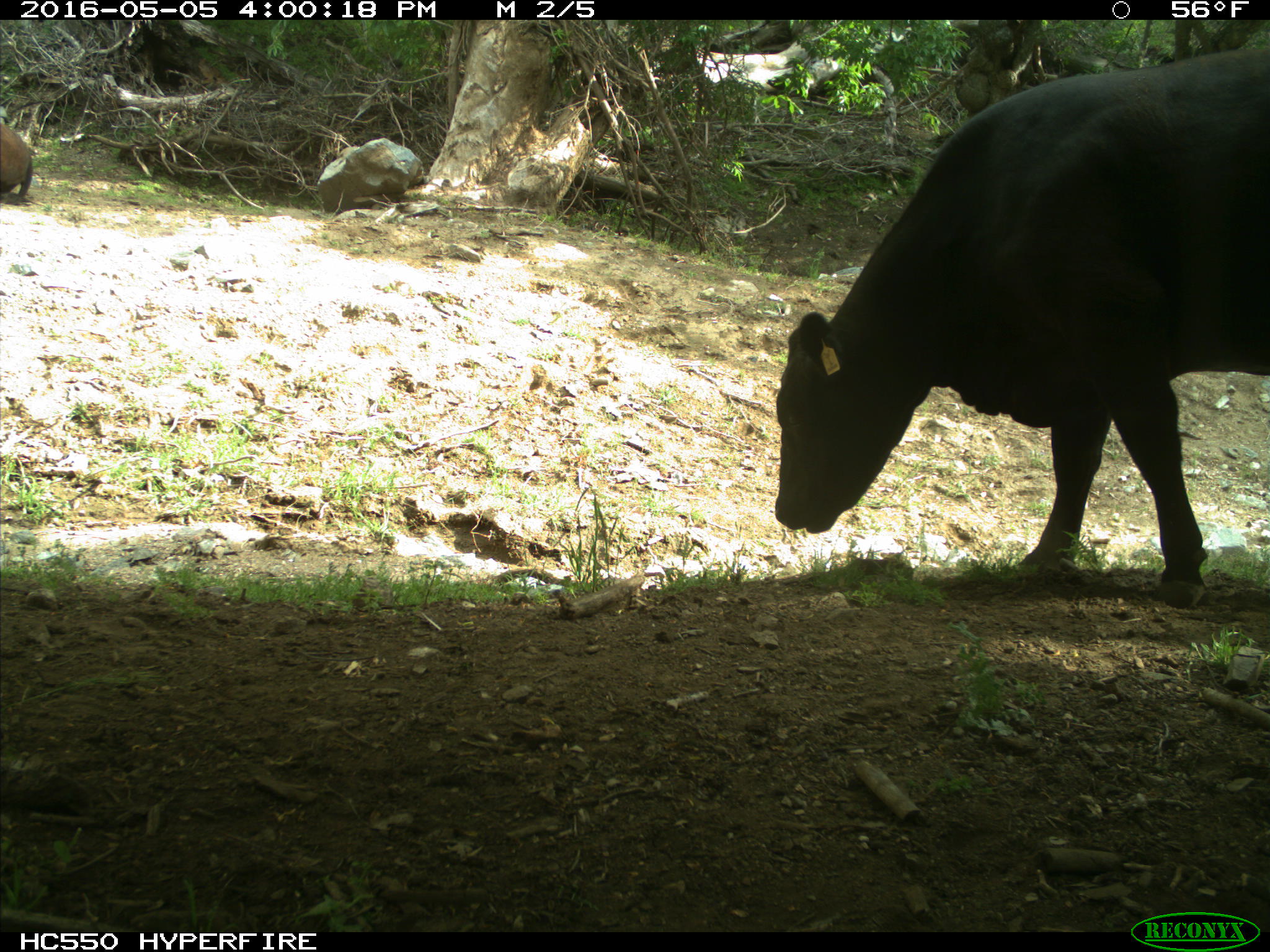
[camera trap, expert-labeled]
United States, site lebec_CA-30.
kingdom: Animalia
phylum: Chordata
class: Mammalia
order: Artiodactyla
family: Bovidae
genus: Bos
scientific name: Bos taurus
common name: domestic cow